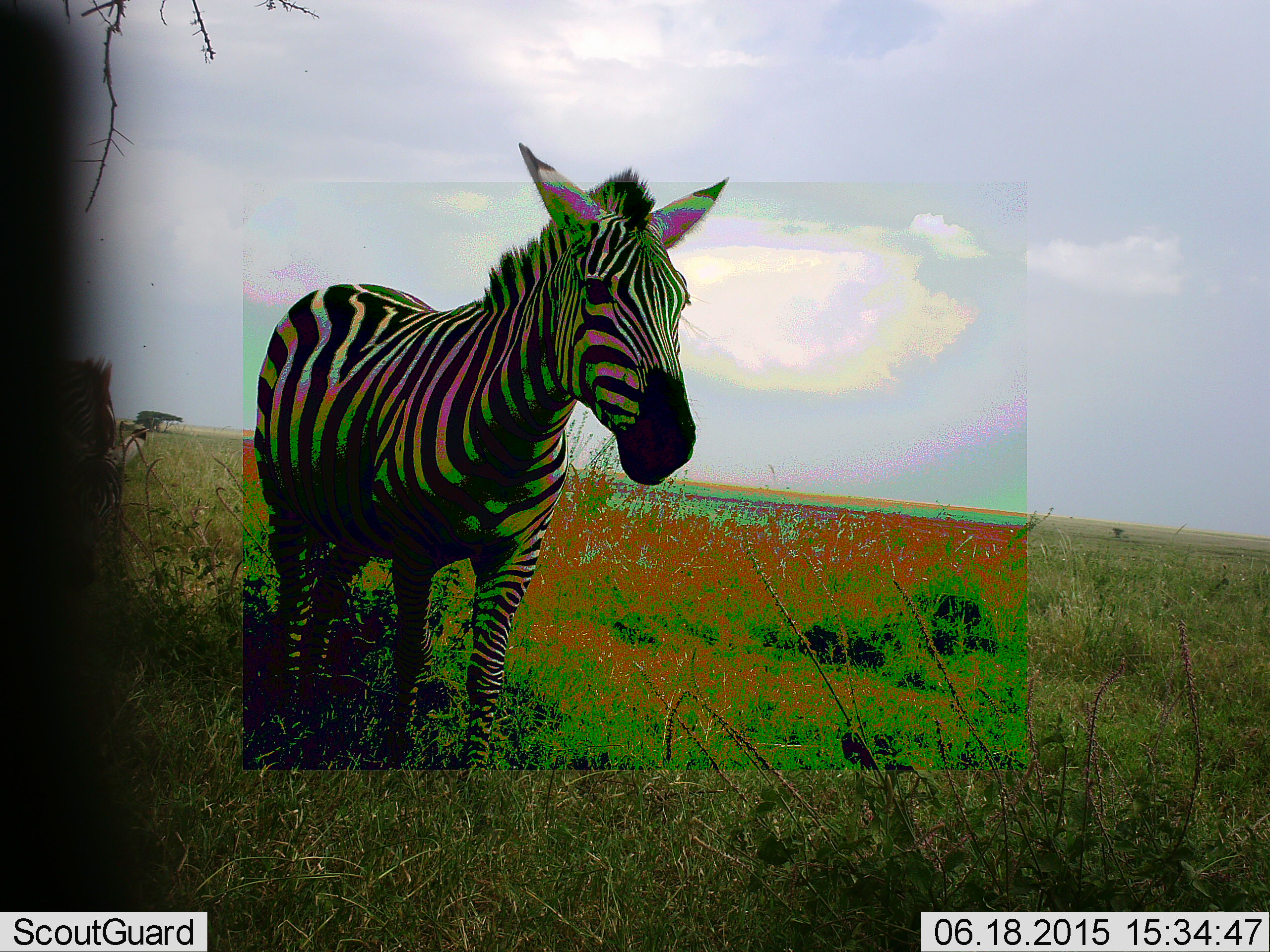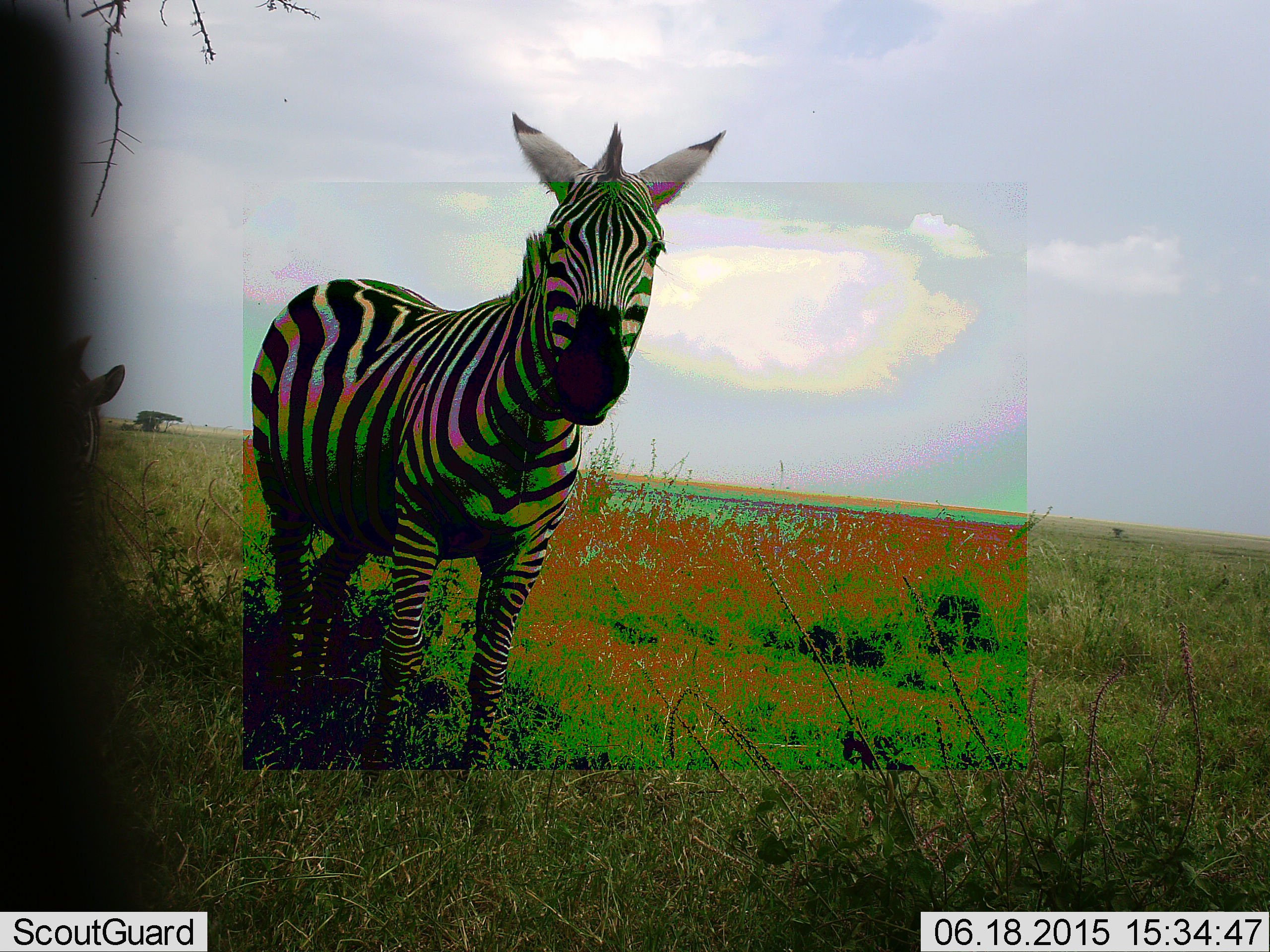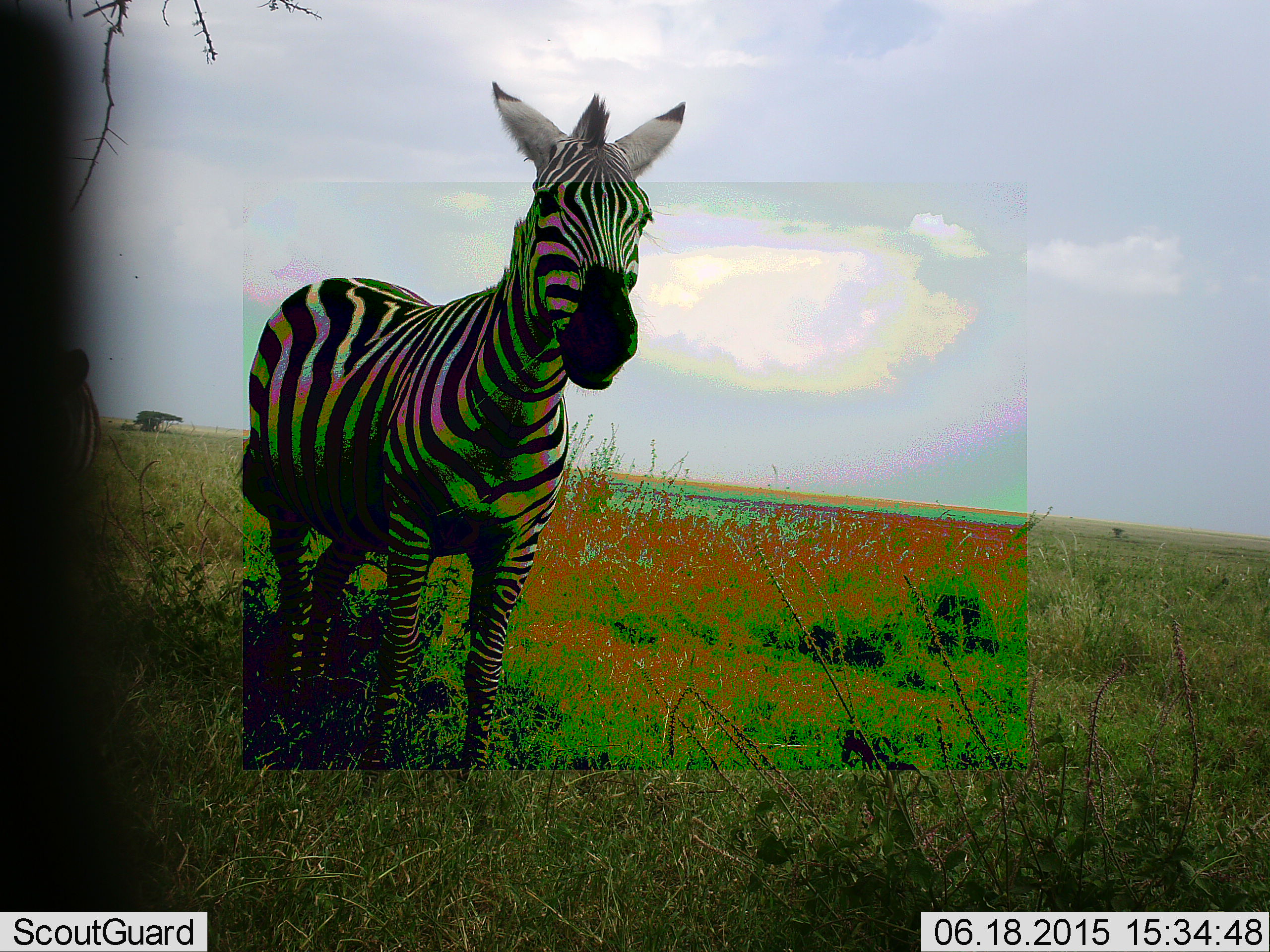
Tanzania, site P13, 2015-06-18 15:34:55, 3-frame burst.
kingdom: Animalia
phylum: Chordata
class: Mammalia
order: Perissodactyla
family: Equidae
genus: Equus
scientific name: Equus quagga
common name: plains zebra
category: zebra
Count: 2.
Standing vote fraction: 100%.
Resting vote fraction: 0%.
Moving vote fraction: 0%.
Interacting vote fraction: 0%.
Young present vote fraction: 10%.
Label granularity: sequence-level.